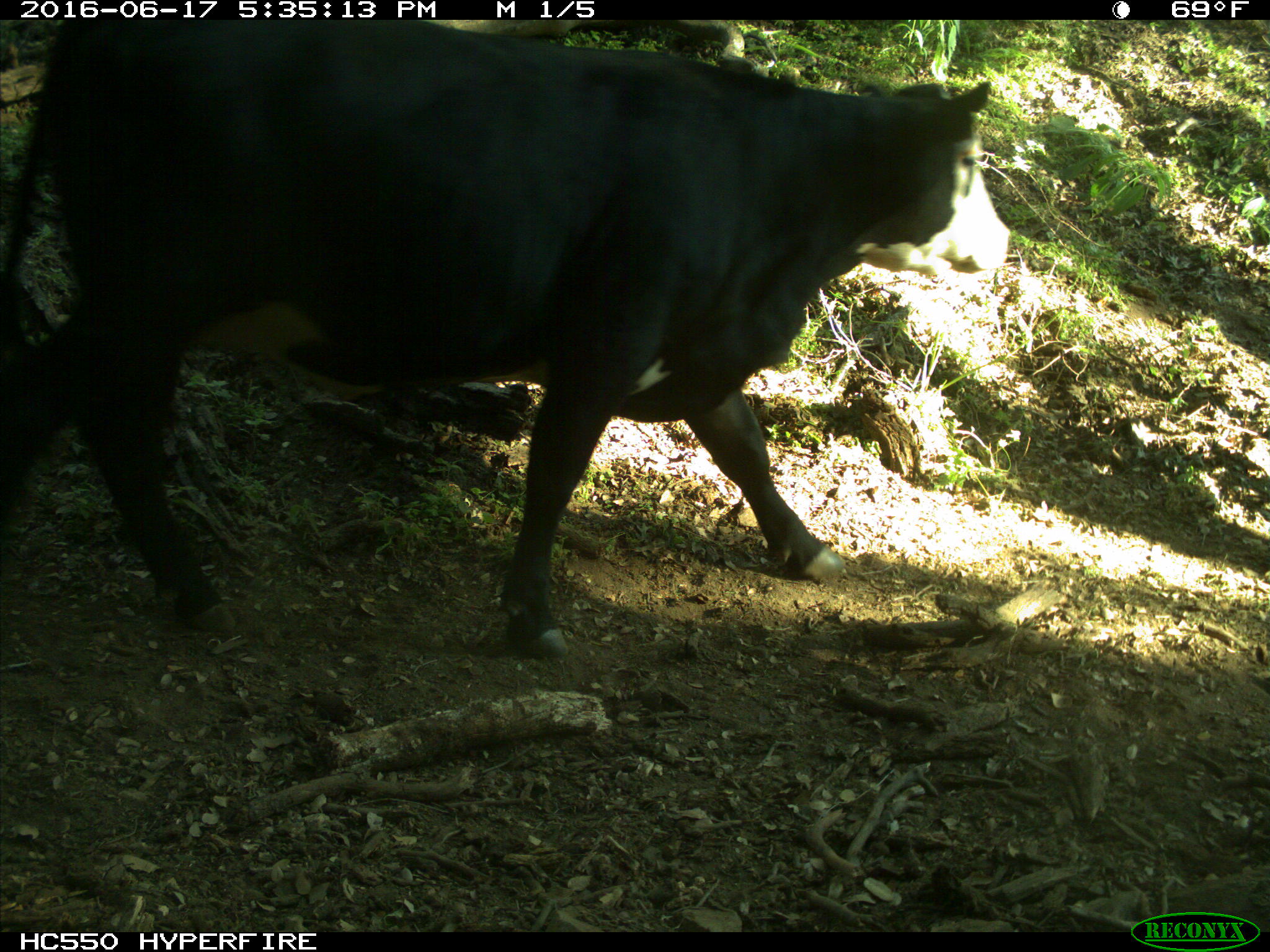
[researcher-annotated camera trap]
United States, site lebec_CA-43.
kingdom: Animalia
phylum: Chordata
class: Mammalia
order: Artiodactyla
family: Bovidae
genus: Bos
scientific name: Bos taurus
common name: domestic cow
Bos taurus (domestic cow).